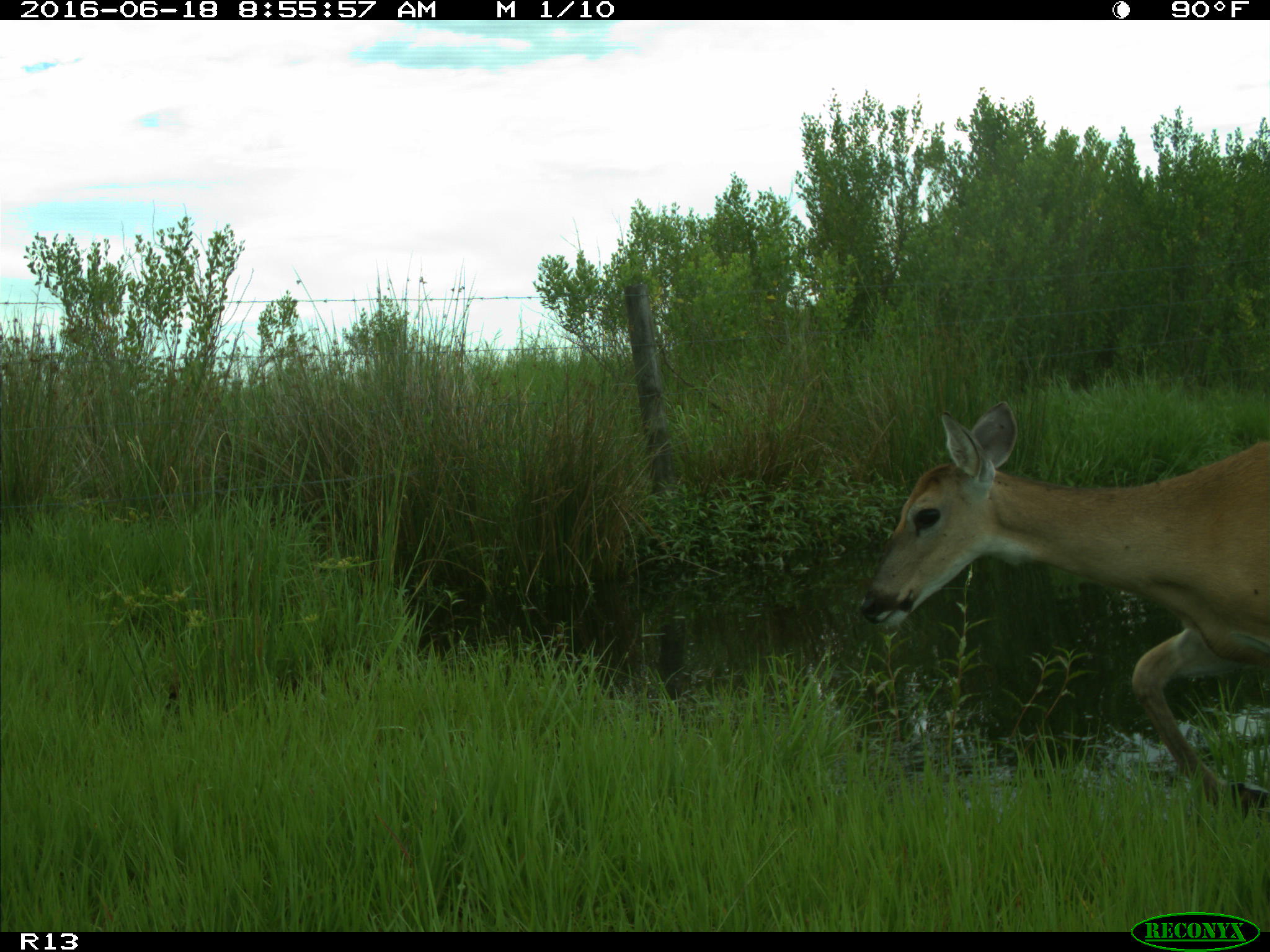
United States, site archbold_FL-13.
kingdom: Animalia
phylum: Chordata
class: Mammalia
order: Artiodactyla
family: Cervidae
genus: Odocoileus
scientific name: Odocoileus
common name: deer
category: unidentified deer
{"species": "unidentified deer (deer) (Odocoileus)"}